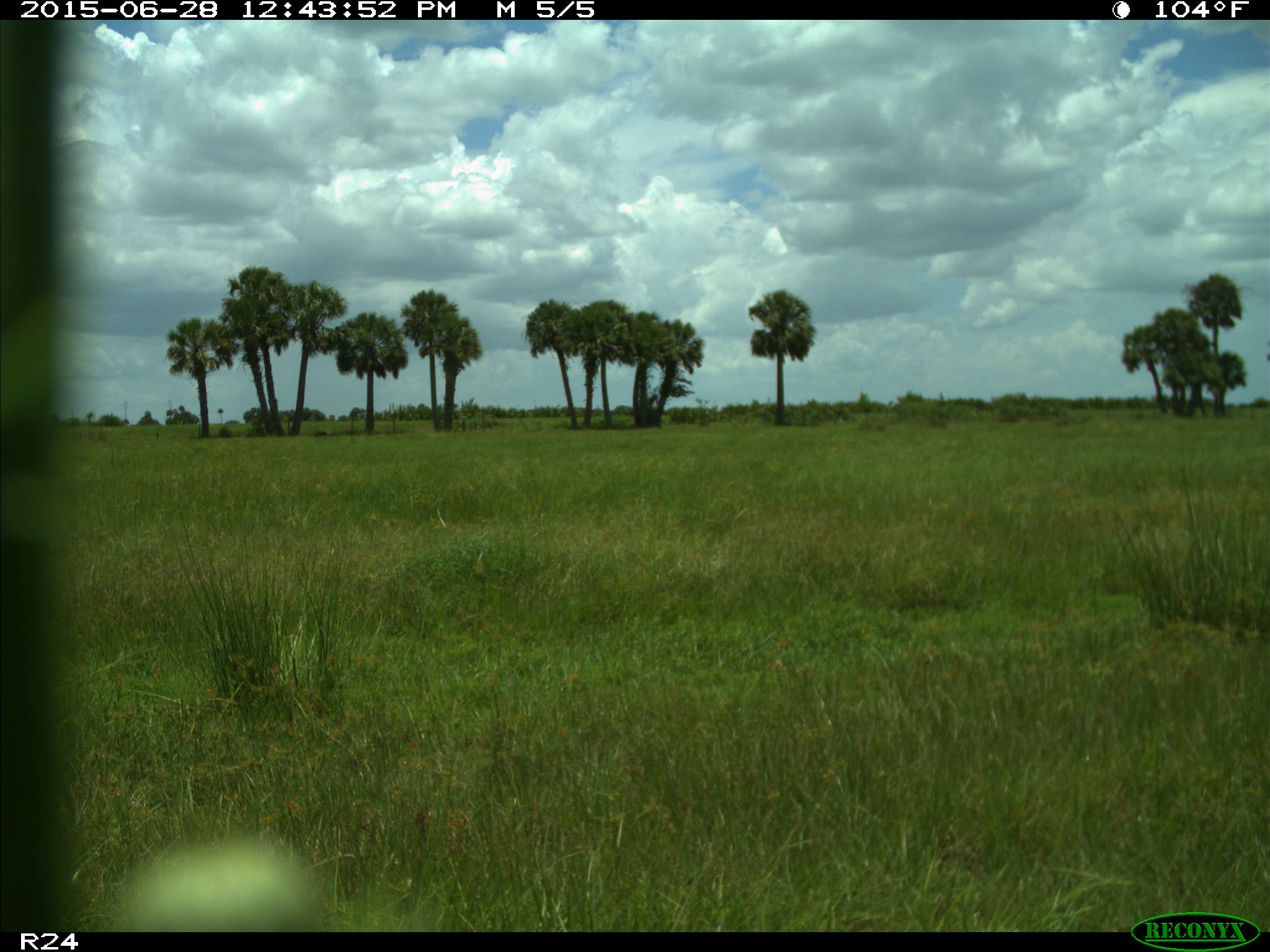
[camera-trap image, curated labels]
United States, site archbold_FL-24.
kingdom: Animalia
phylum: Chordata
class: Mammalia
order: Artiodactyla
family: Bovidae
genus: Bos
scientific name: Bos taurus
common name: domestic cow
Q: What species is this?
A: Bos taurus (domestic cow).